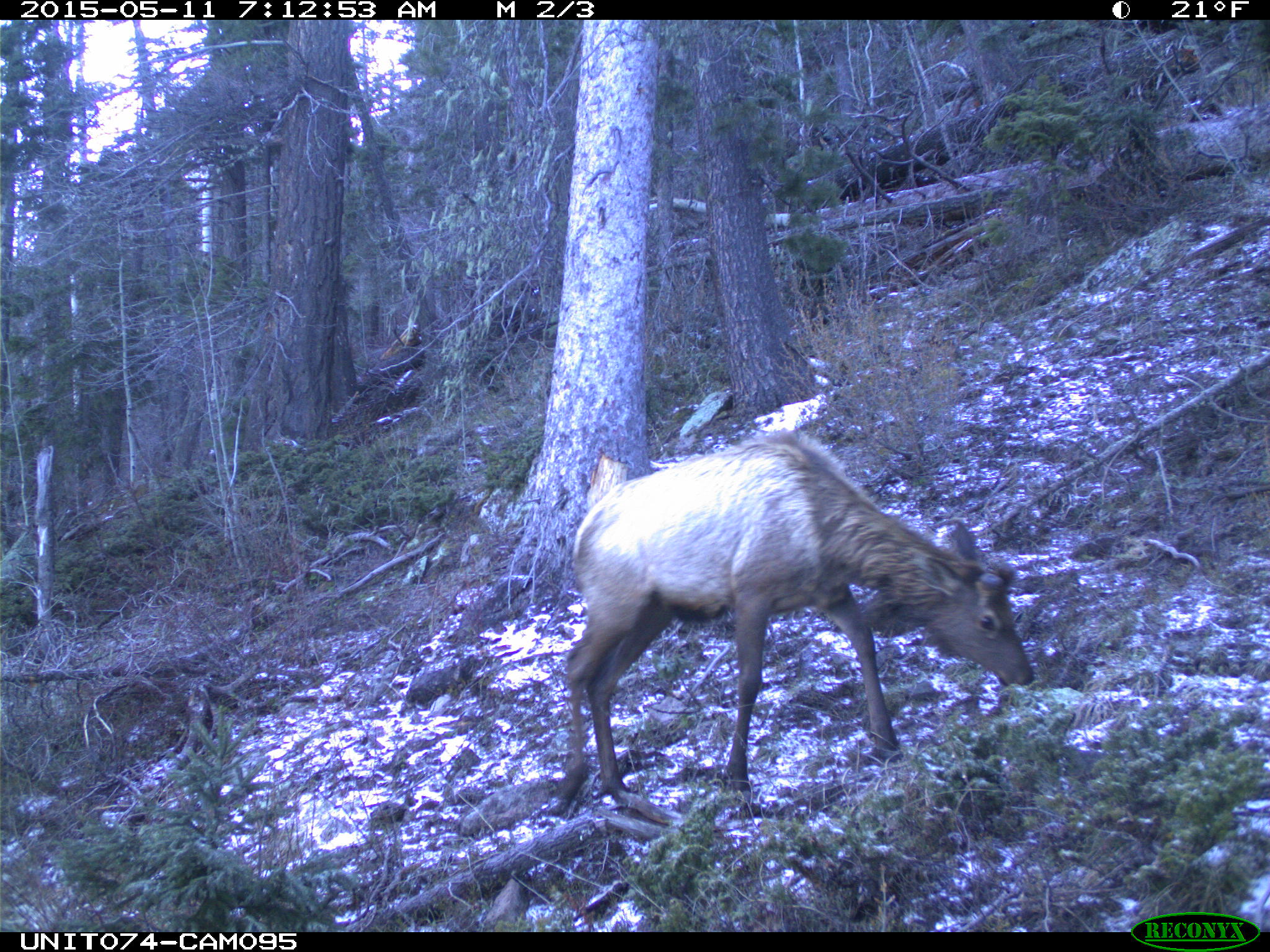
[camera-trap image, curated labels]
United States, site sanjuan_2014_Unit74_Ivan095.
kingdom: Animalia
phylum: Chordata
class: Mammalia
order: Artiodactyla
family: Cervidae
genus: Cervus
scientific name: Cervus elaphus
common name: red deer